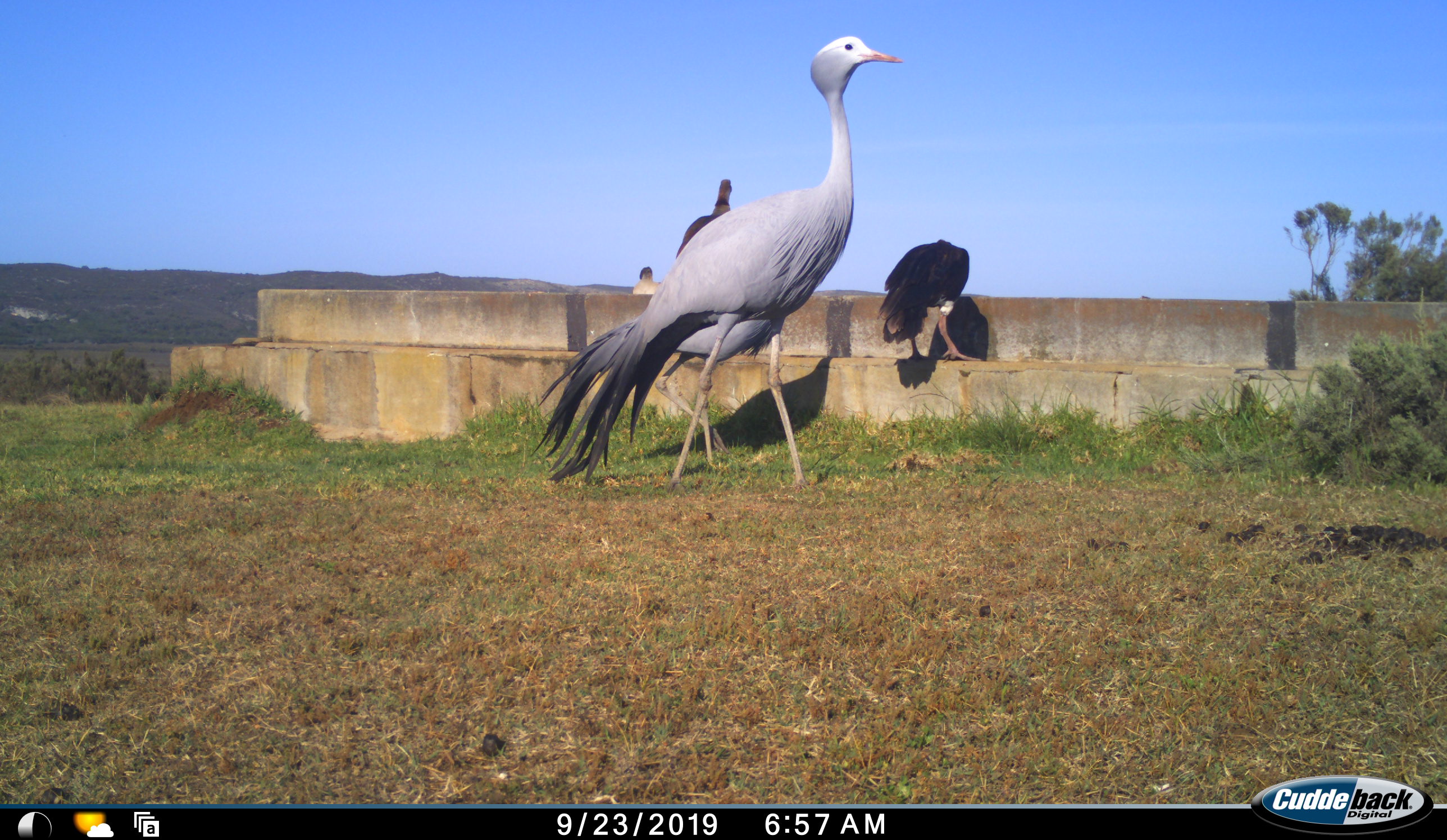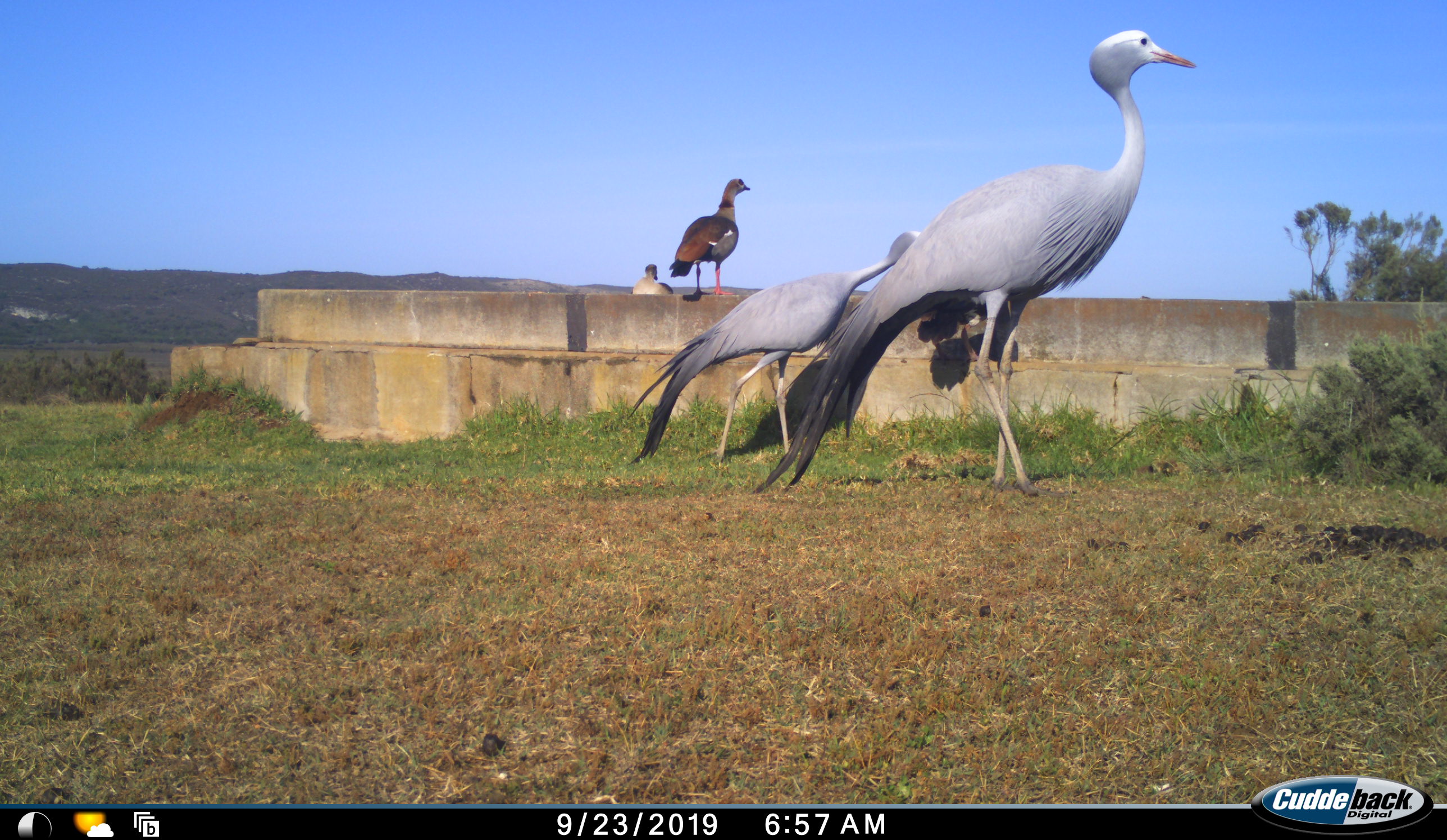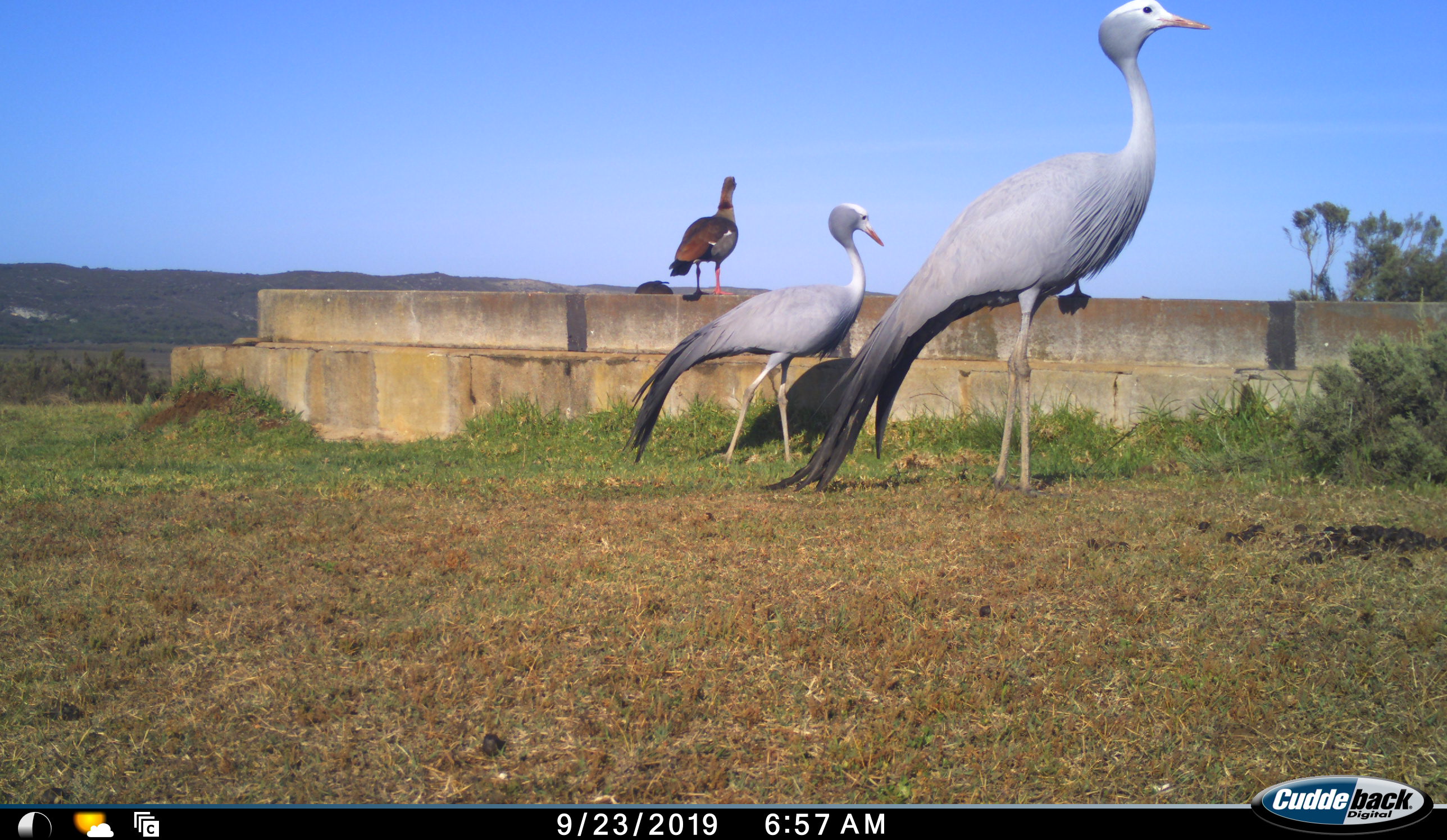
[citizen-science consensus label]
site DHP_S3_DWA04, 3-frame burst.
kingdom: Animalia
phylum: Chordata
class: Aves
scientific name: Aves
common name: bird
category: birdother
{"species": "birdother (bird) (Aves)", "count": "3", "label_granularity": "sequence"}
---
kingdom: Animalia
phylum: Chordata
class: Aves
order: Gruiformes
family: Gruidae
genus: Anthropoides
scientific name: Anthropoides paradiseus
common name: blue crane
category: craneblue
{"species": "craneblue (blue crane) (Anthropoides paradiseus)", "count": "2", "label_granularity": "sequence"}